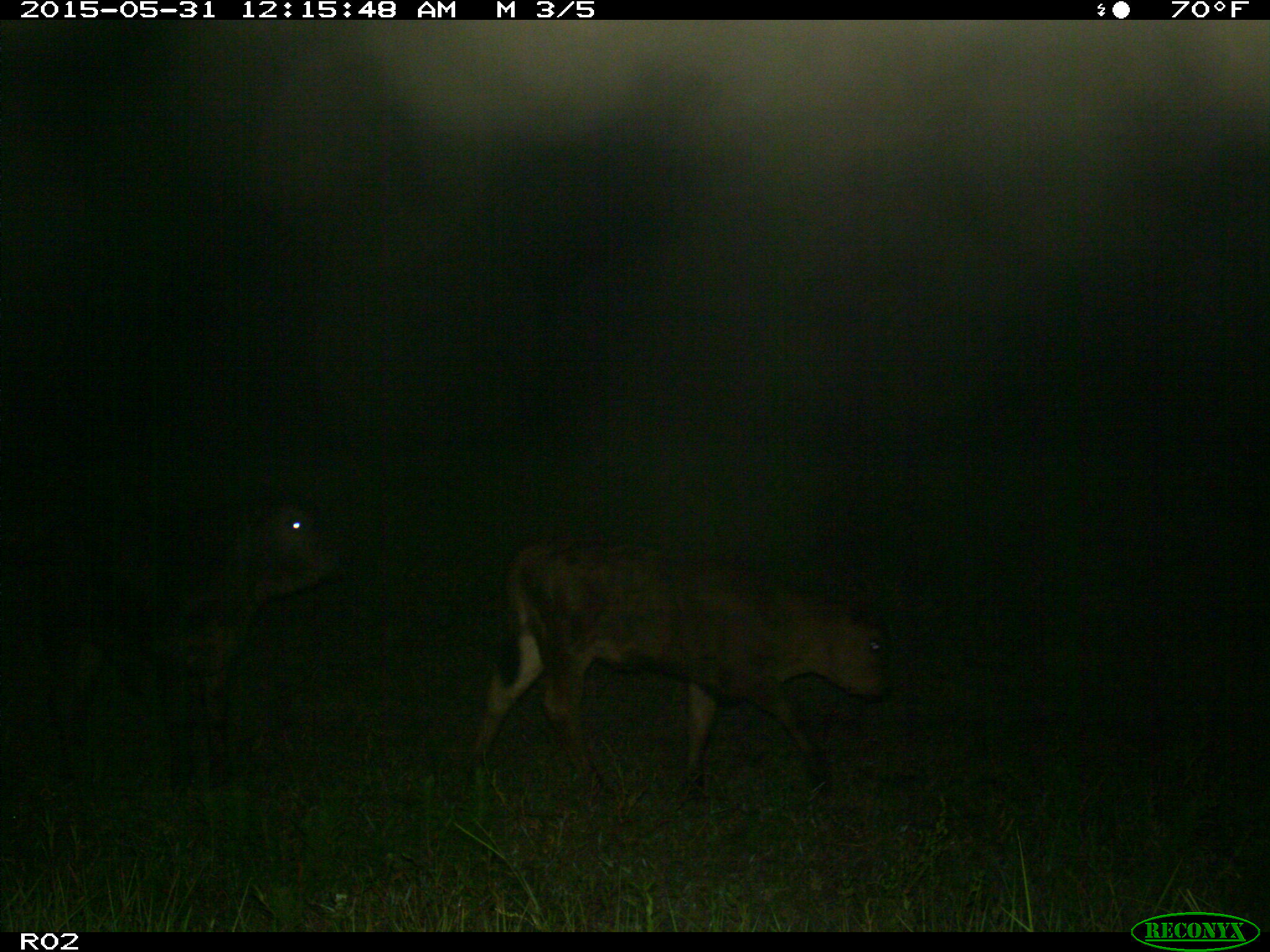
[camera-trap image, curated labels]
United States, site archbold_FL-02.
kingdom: Animalia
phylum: Chordata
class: Mammalia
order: Artiodactyla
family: Bovidae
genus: Bos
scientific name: Bos taurus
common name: domestic cow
Bos taurus (domestic cow).